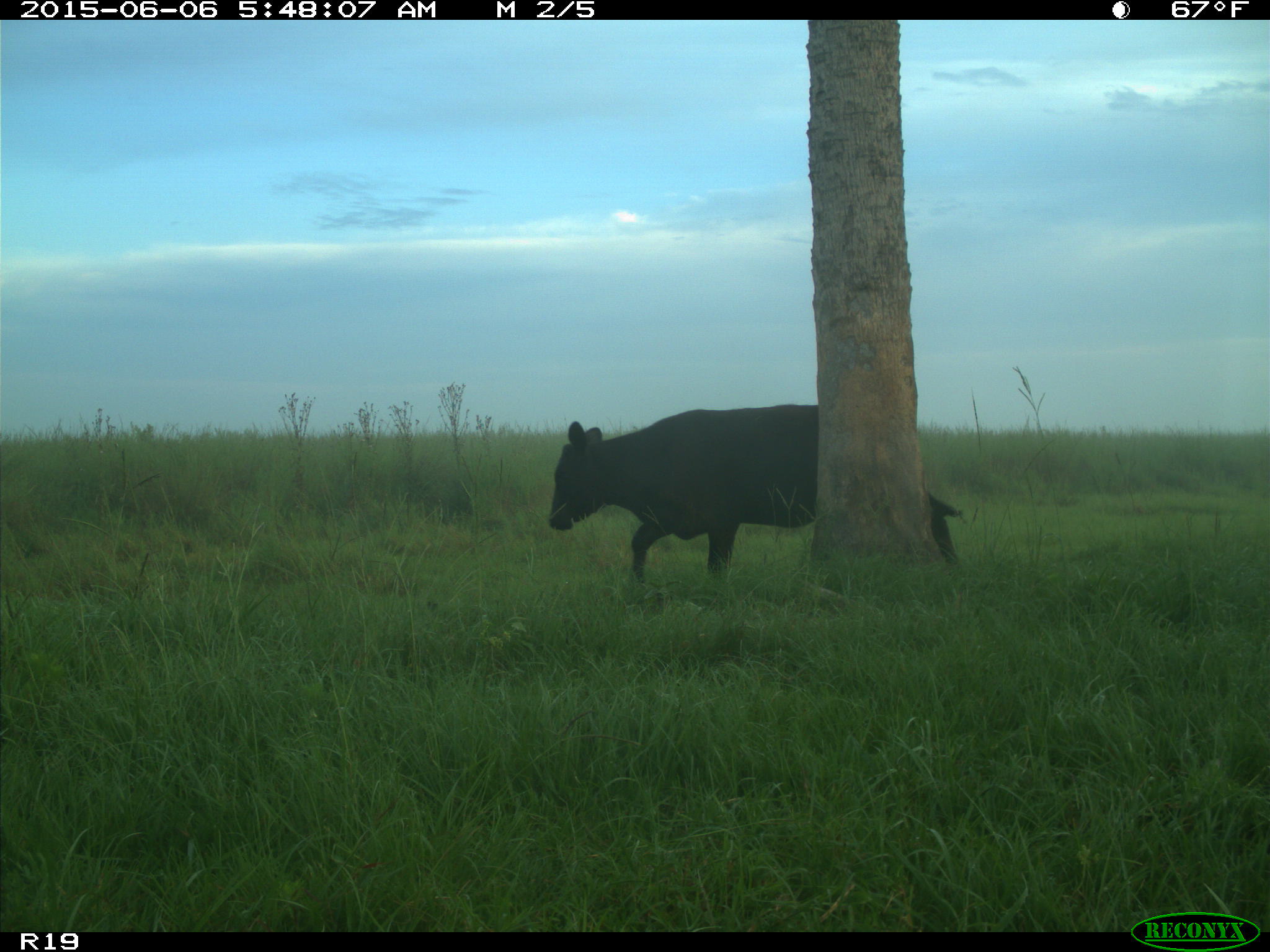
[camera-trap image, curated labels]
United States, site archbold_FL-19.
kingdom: Animalia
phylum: Chordata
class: Mammalia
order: Artiodactyla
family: Bovidae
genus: Bos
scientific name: Bos taurus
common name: domestic cow